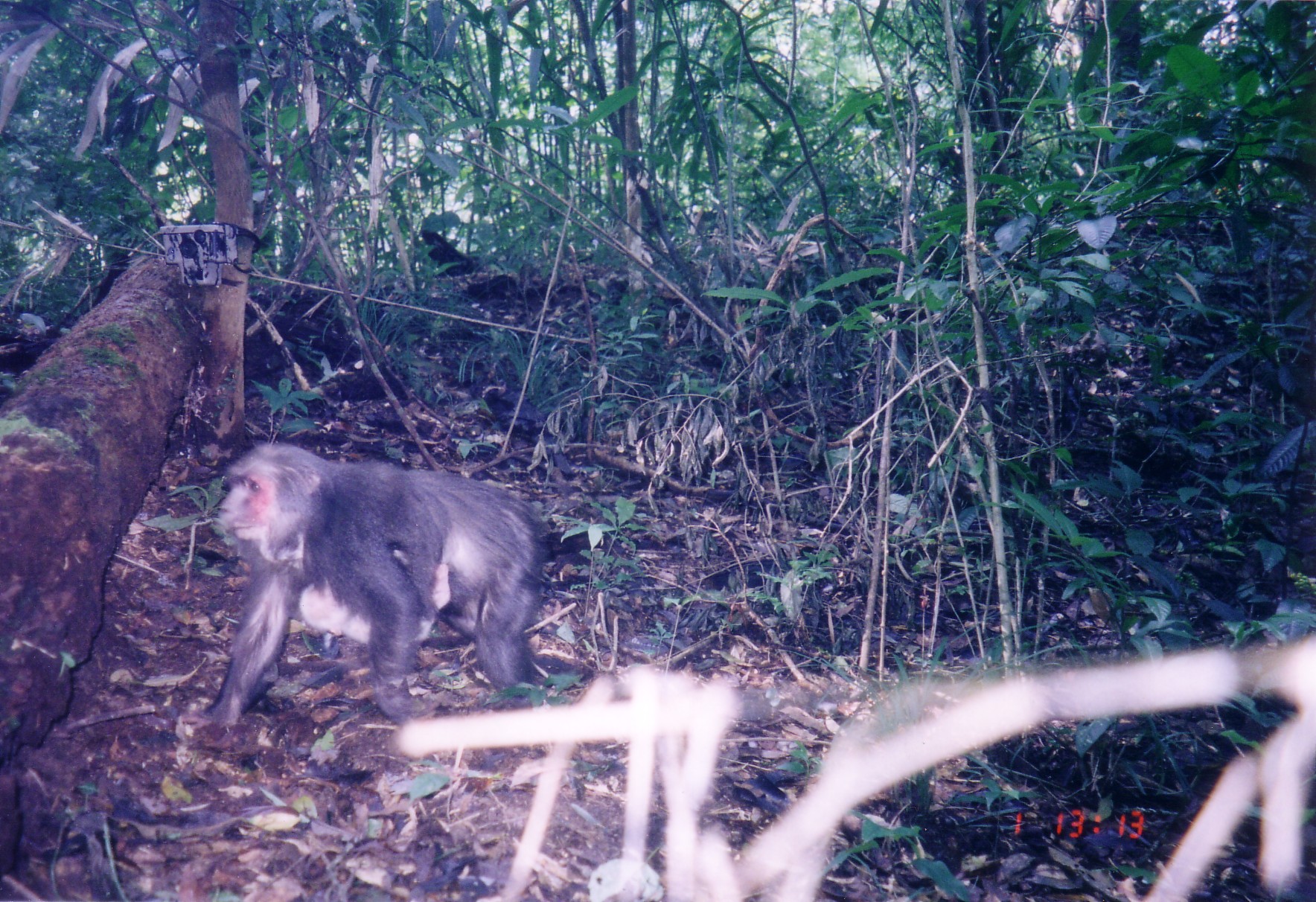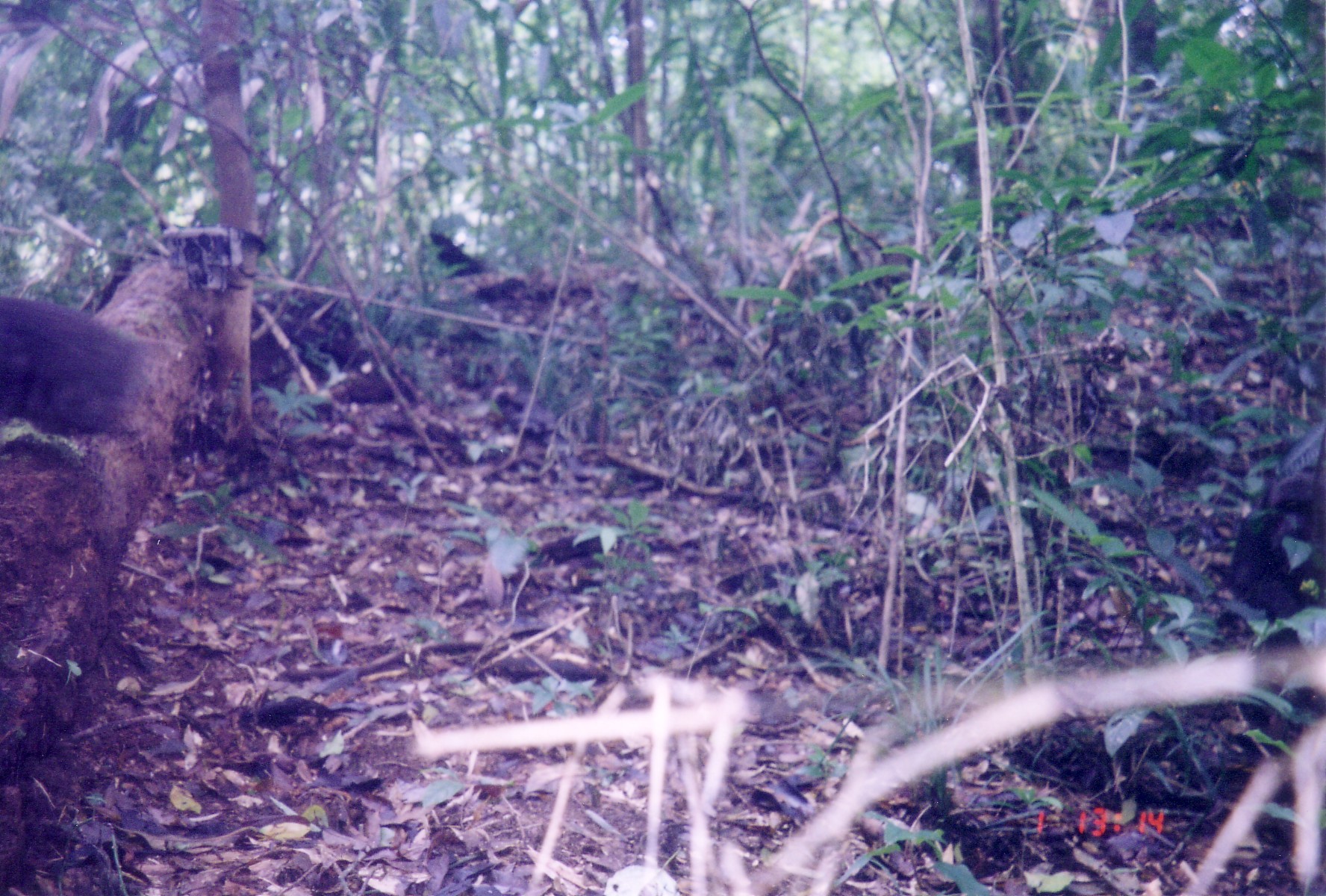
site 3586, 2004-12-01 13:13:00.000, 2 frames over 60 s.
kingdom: Animalia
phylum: Chordata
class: Mammalia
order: Primates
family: Cercopithecidae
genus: Macaca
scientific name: Macaca arctoides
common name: stump-tailed macaque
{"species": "Macaca arctoides (stump-tailed macaque)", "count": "2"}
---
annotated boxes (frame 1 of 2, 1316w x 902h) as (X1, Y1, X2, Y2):
macaca arctoides: (201, 441, 554, 728)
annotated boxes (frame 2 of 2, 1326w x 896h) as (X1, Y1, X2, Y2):
macaca arctoides: (1, 292, 184, 442)